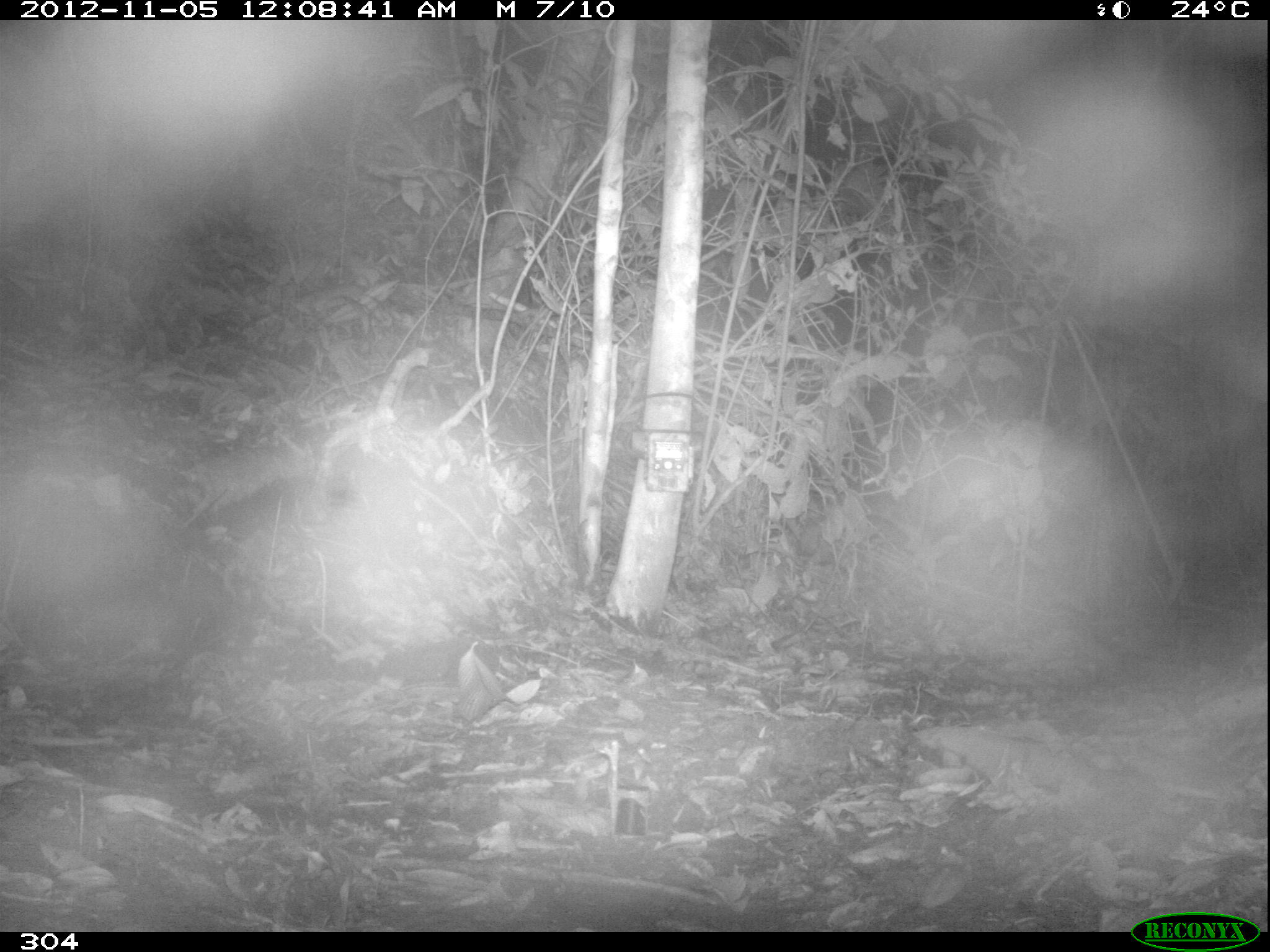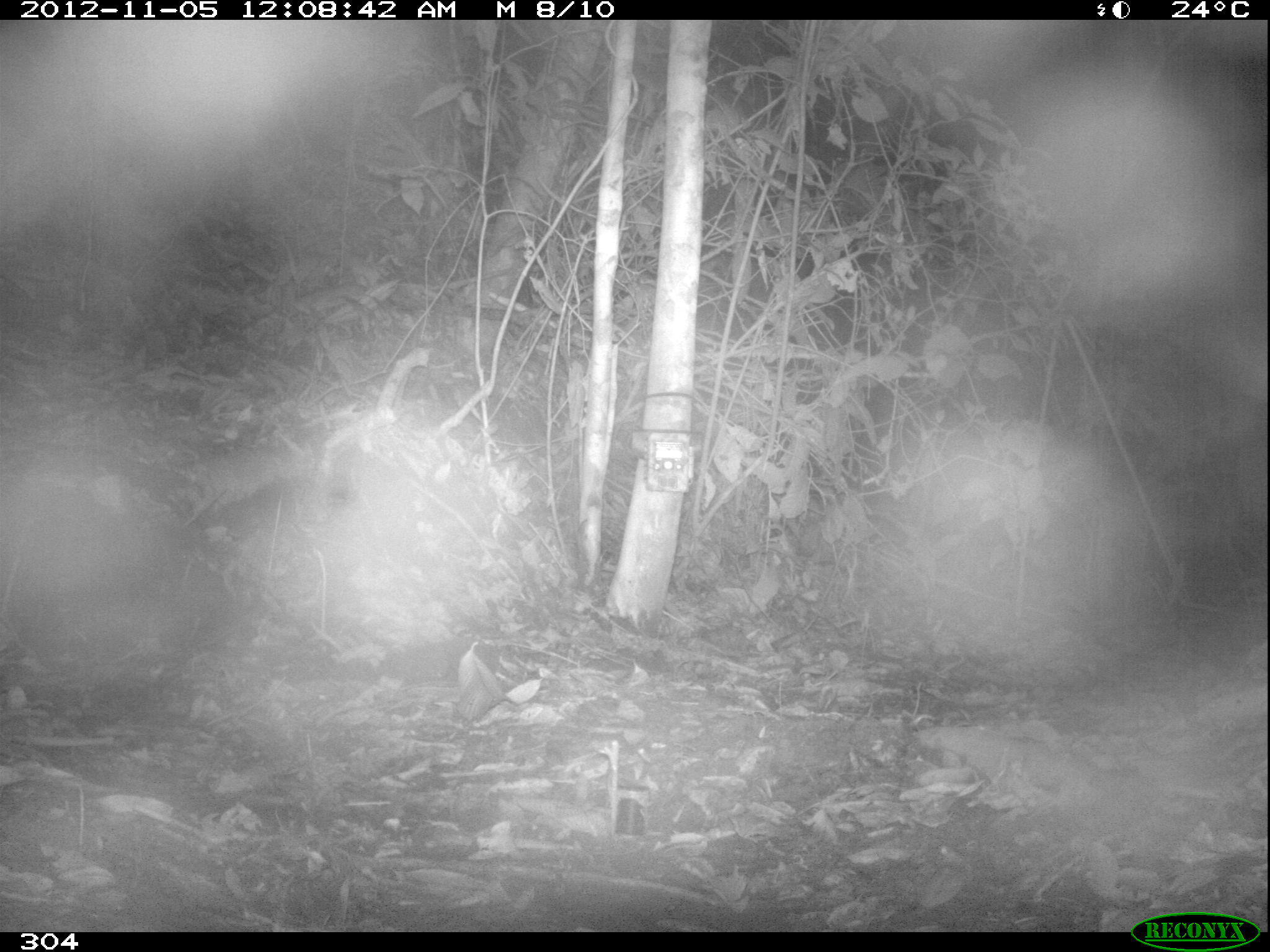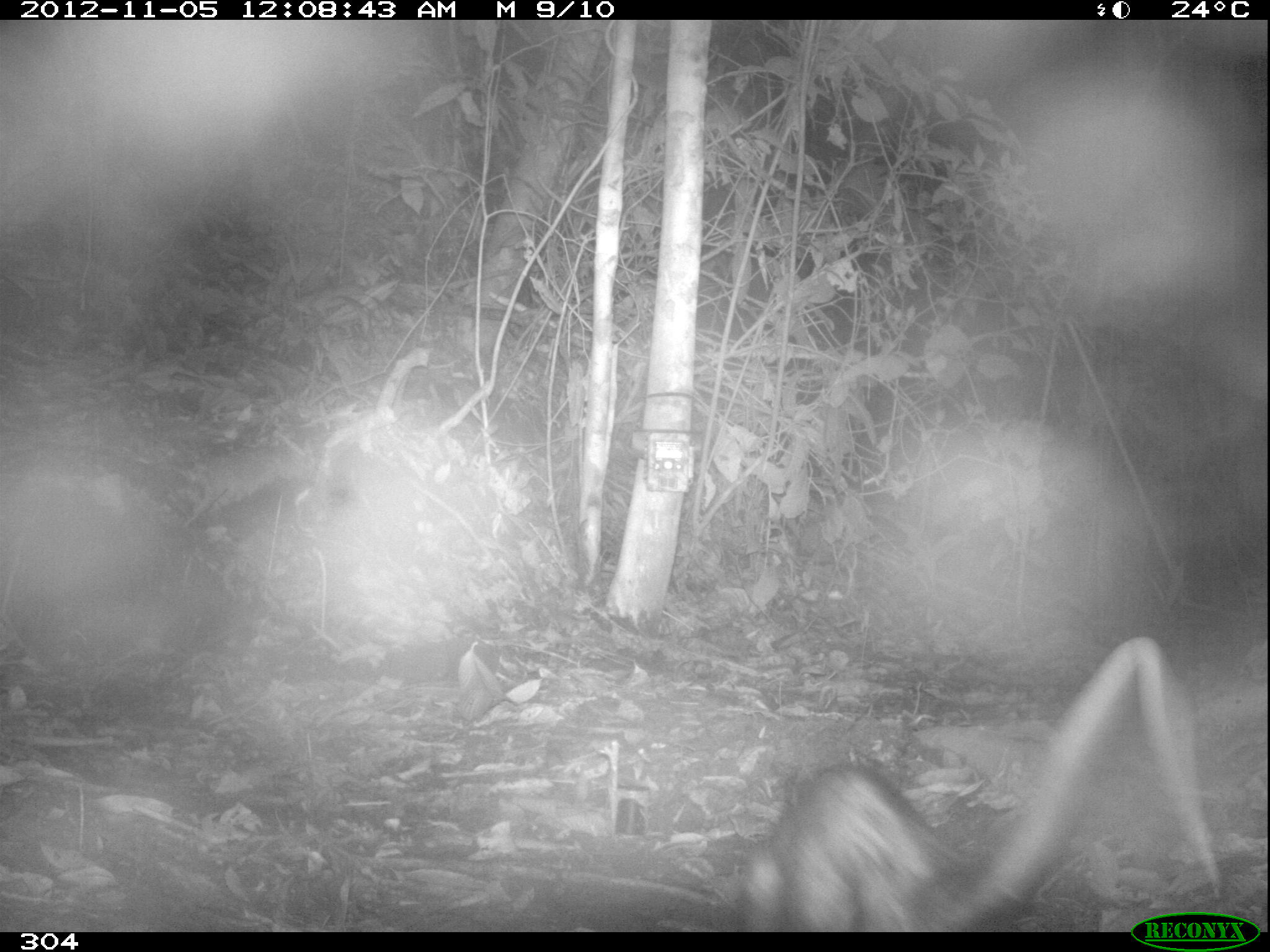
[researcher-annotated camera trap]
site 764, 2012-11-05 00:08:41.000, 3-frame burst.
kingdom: Animalia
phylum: Chordata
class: Mammalia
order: Didelphimorphia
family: Didelphidae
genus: Didelphis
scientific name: Didelphis marsupialis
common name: southern opossum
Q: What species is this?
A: Didelphis marsupialis (southern opossum).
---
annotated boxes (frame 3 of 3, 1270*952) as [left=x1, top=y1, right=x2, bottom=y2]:
didelphis marsupialis: [left=738, top=635, right=1220, bottom=932]